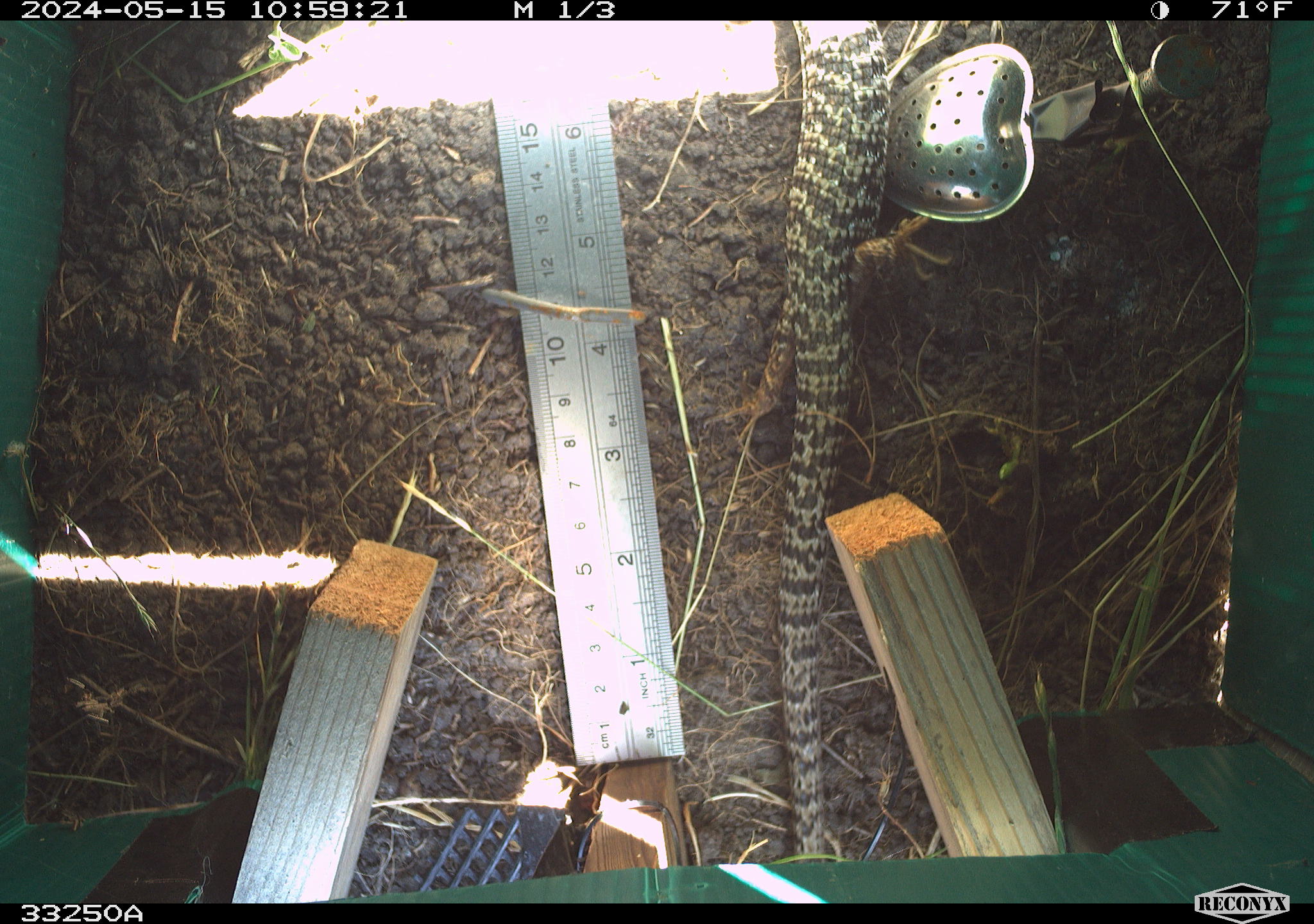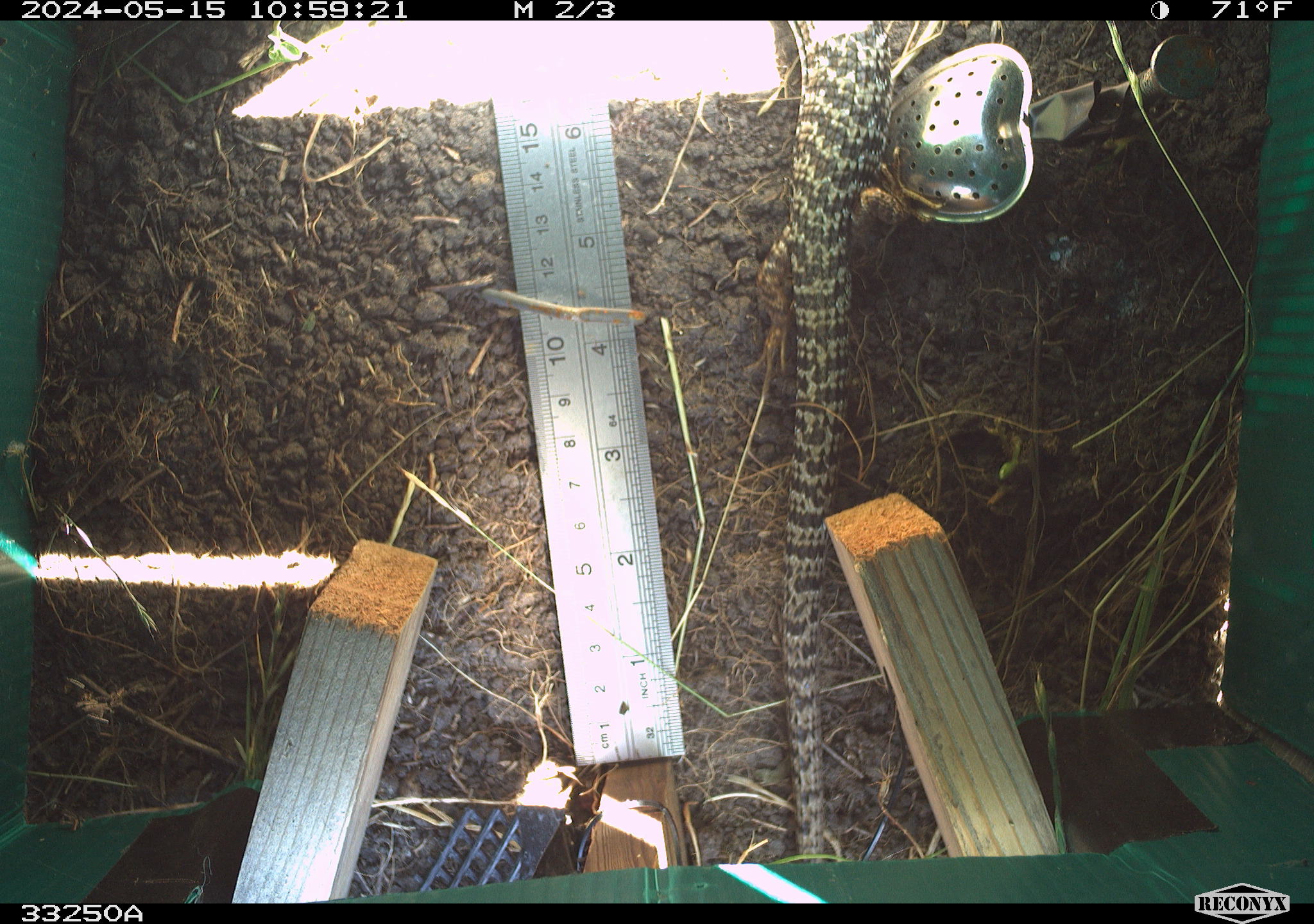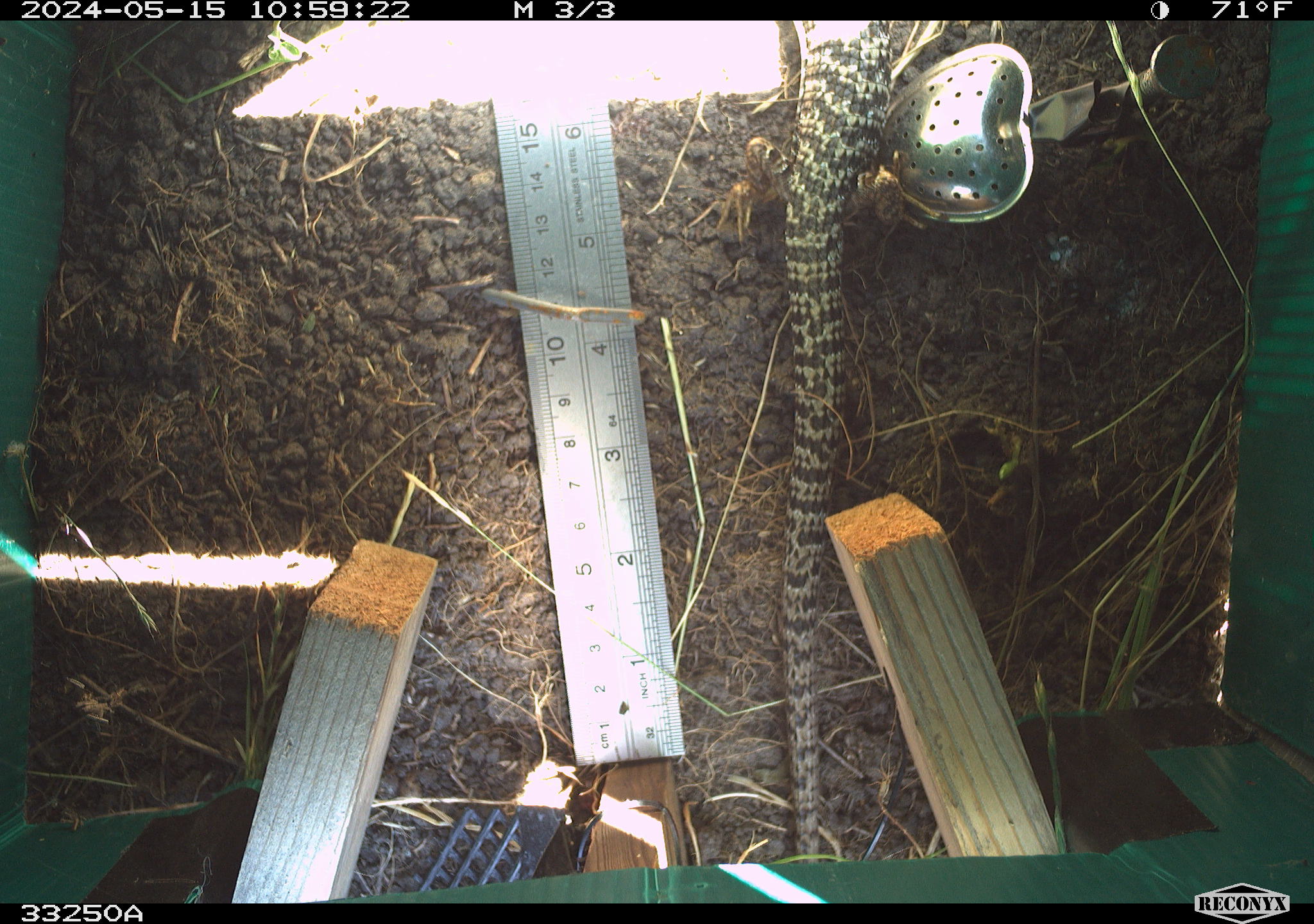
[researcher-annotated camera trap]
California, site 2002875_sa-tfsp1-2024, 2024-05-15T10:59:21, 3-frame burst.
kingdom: Animalia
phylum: Chordata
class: Reptilia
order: Squamata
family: Anguidae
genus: Elgaria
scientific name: Elgaria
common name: alligator lizards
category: elgaria species